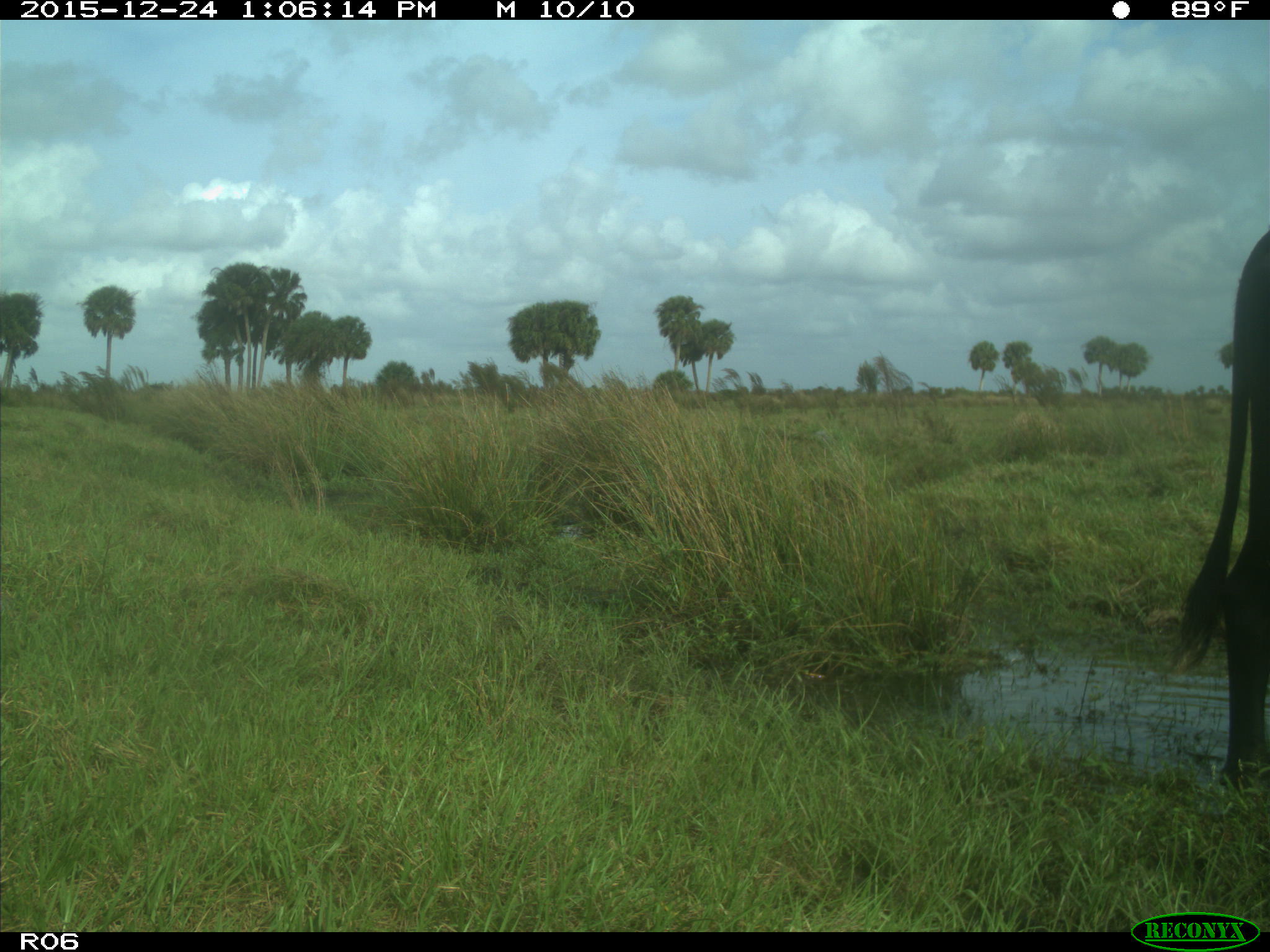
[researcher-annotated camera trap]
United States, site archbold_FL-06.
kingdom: Animalia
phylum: Chordata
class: Mammalia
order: Artiodactyla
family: Bovidae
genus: Bos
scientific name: Bos taurus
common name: domestic cow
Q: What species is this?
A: Bos taurus (domestic cow).